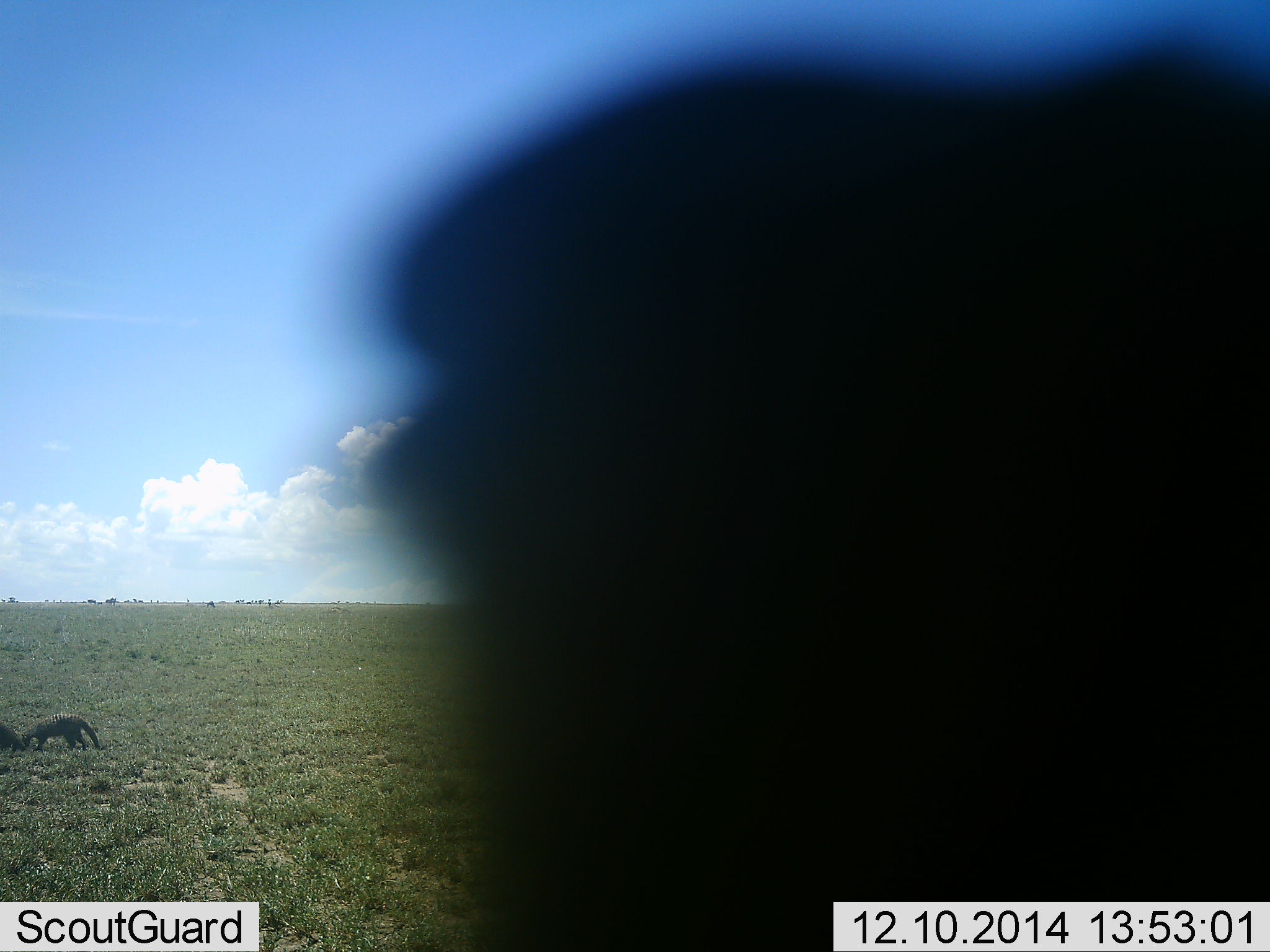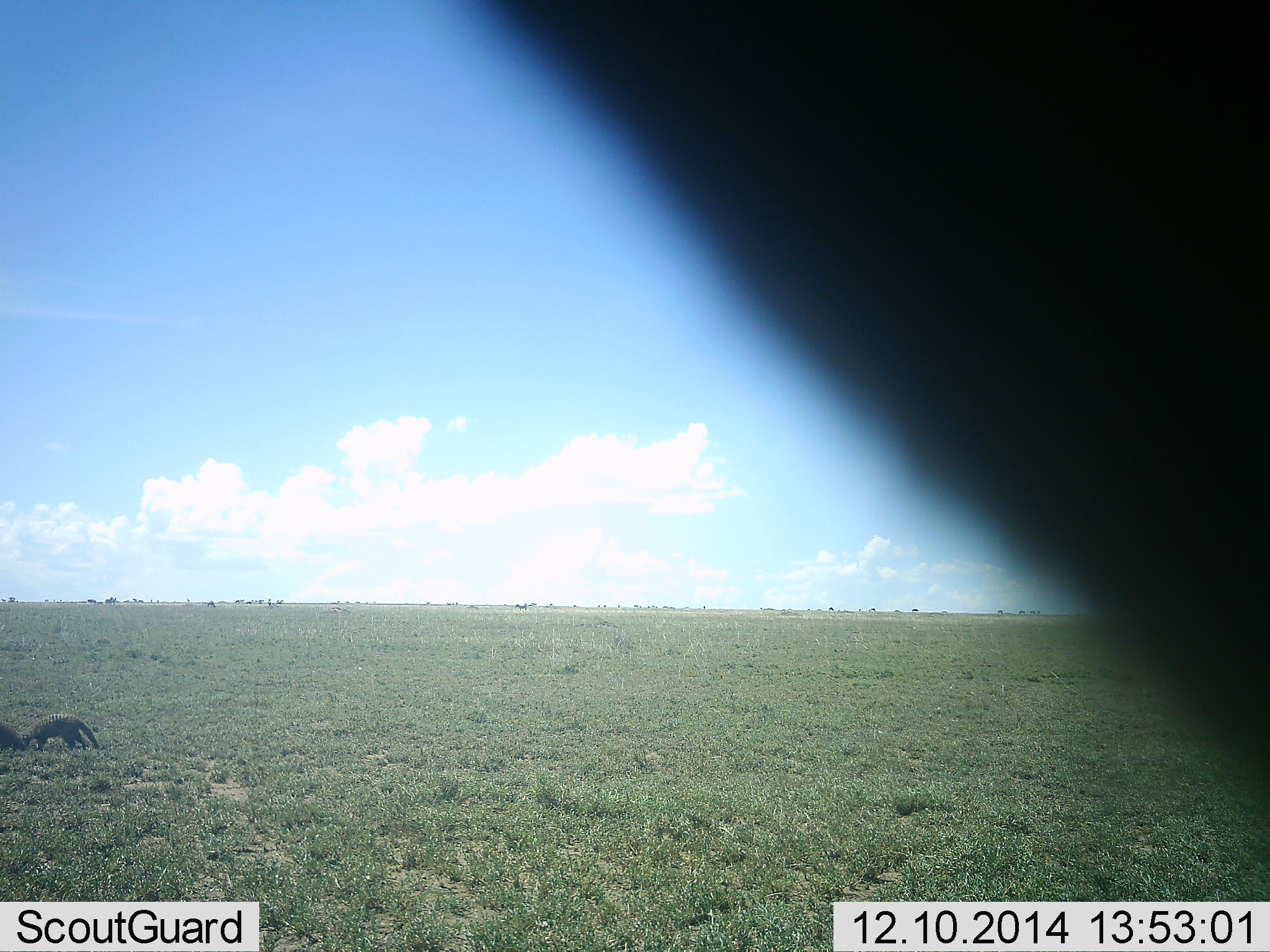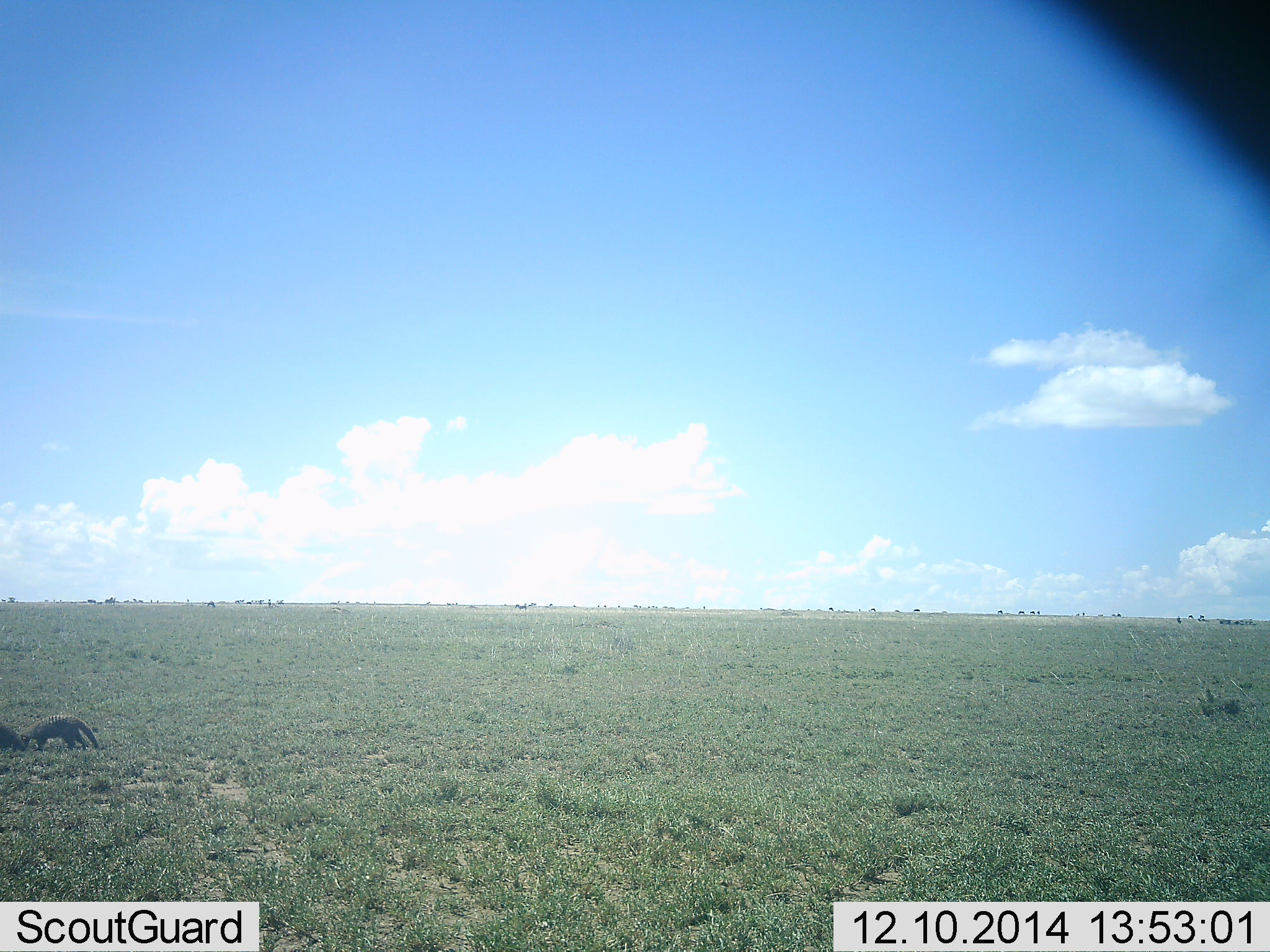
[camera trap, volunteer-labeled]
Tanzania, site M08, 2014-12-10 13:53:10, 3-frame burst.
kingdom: Animalia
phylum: Chordata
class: Mammalia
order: Carnivora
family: Herpestidae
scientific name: Herpestidae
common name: mongoose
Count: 2.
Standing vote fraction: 62%.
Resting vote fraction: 0%.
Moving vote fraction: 8%.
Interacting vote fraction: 15%.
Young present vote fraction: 0%.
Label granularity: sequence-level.